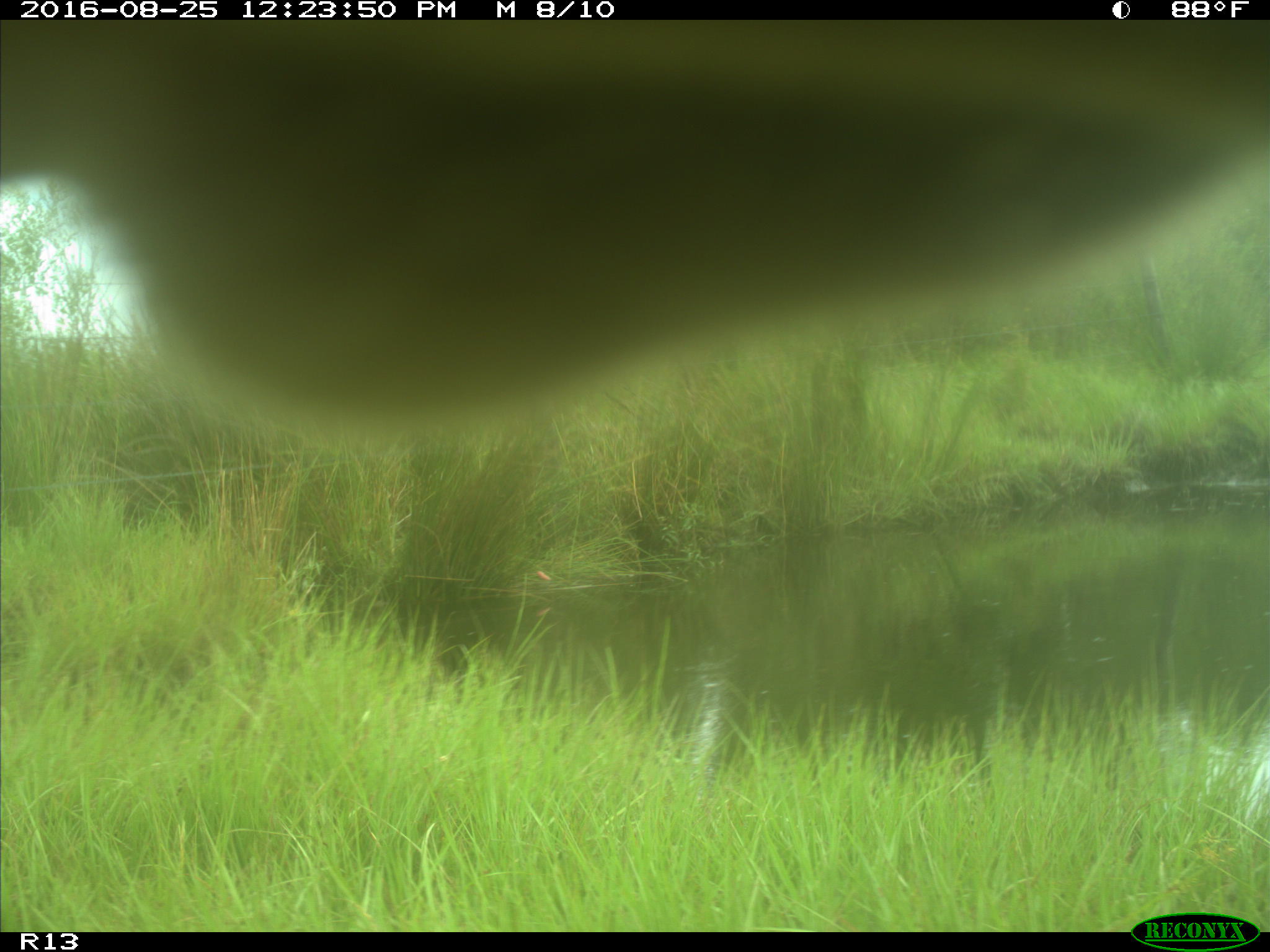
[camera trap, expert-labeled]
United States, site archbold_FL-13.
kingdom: Animalia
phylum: Chordata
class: Mammalia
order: Artiodactyla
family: Bovidae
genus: Bos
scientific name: Bos taurus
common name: domestic cow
Bos taurus (domestic cow).